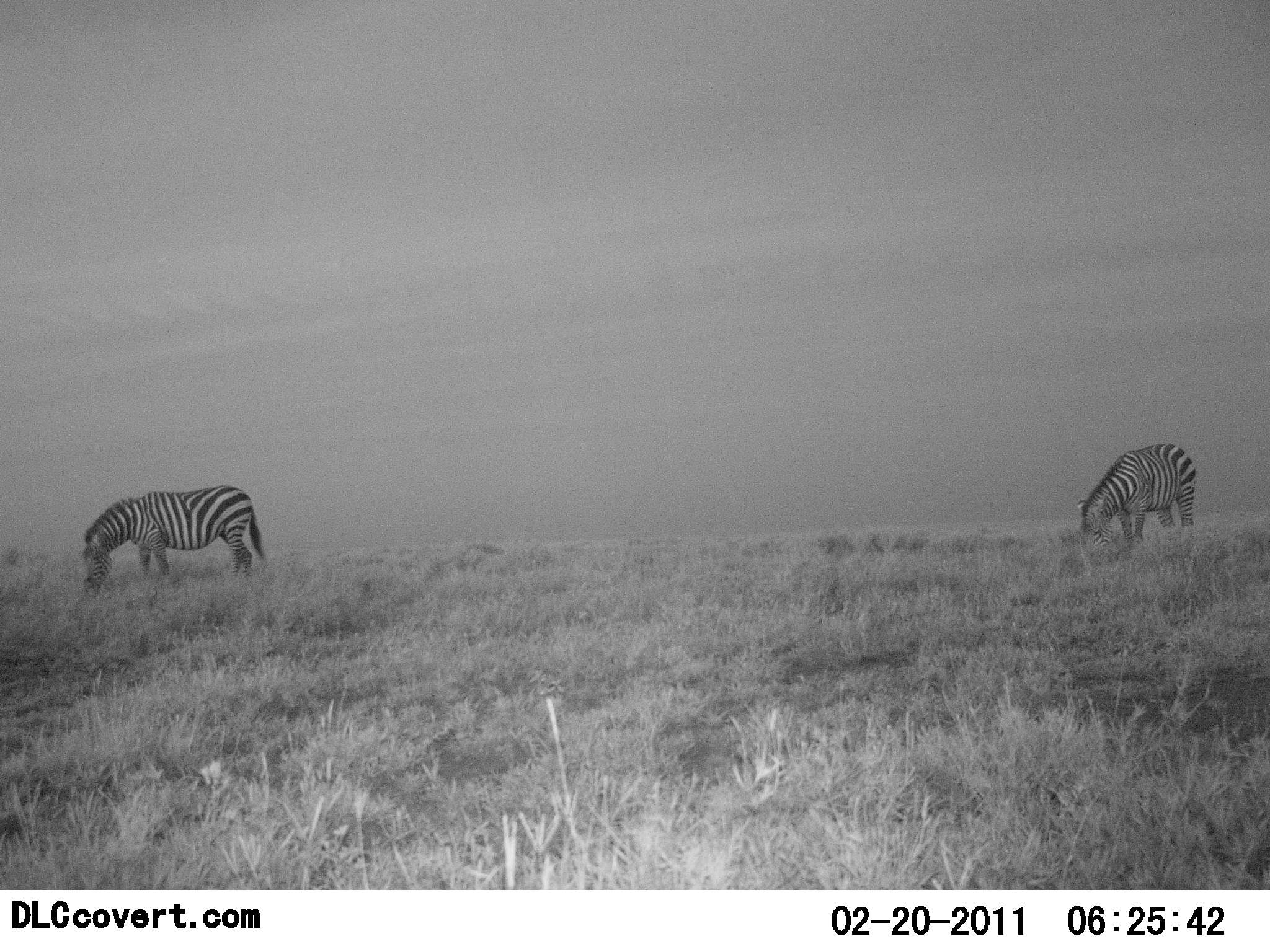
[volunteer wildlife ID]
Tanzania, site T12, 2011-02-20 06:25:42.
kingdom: Animalia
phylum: Chordata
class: Mammalia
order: Perissodactyla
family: Equidae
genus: Equus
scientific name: Equus quagga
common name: plains zebra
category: zebra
Zebra (plains zebra) (Equus quagga), count 2. Behavior (volunteer vote fractions): standing 27%, resting 0%, moving 0%, interacting 0%. Young present (vote fraction): 0%. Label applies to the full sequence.